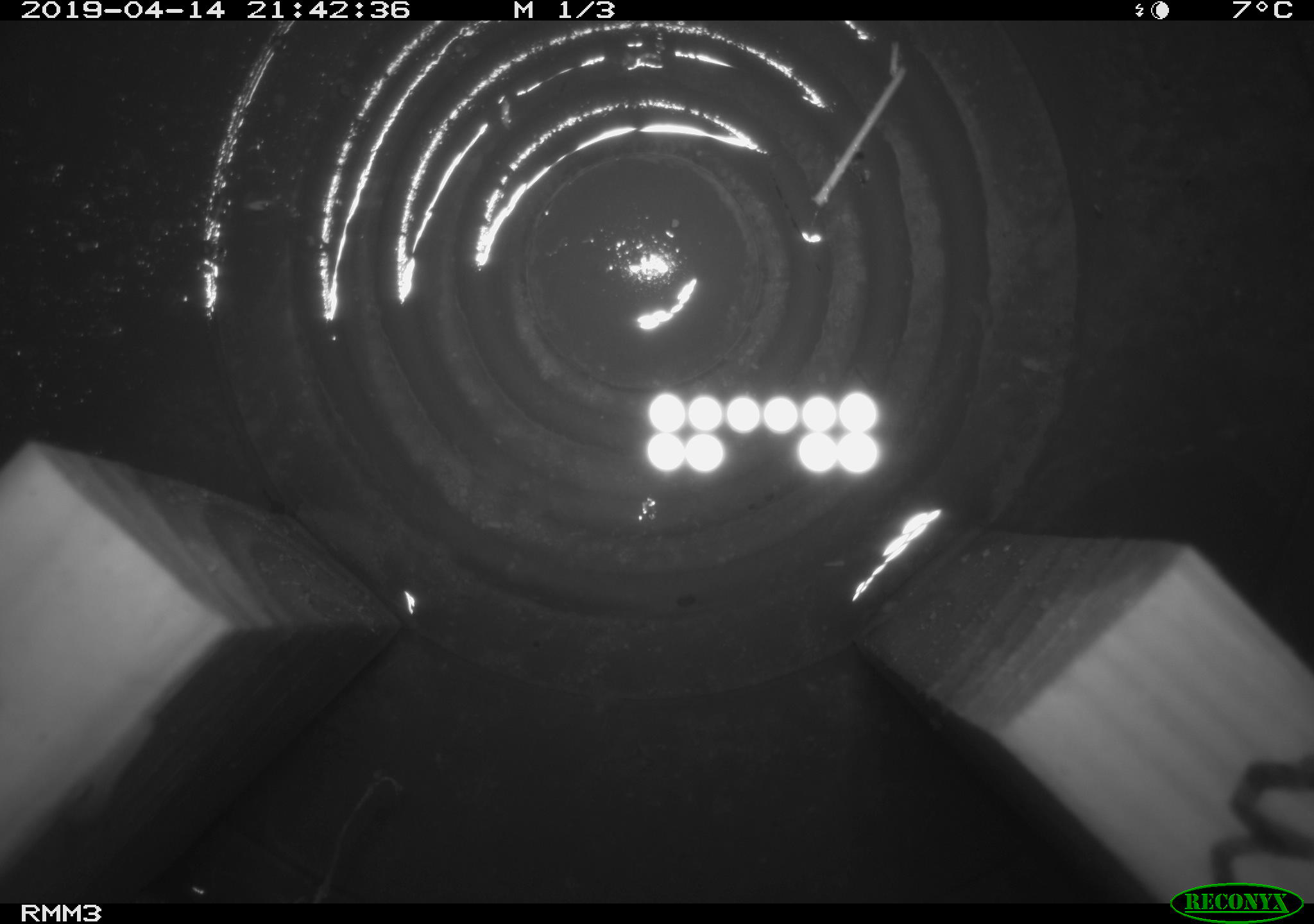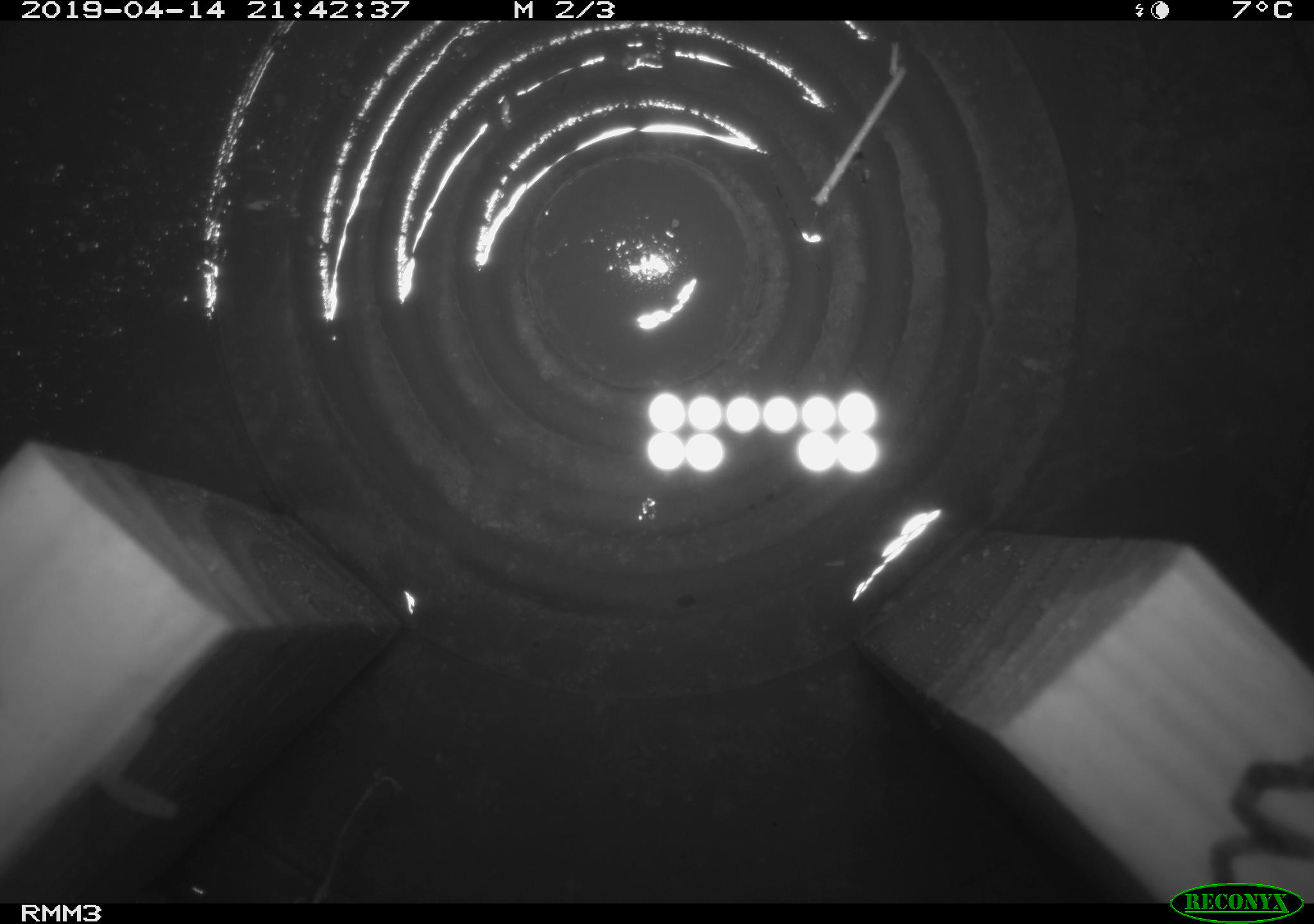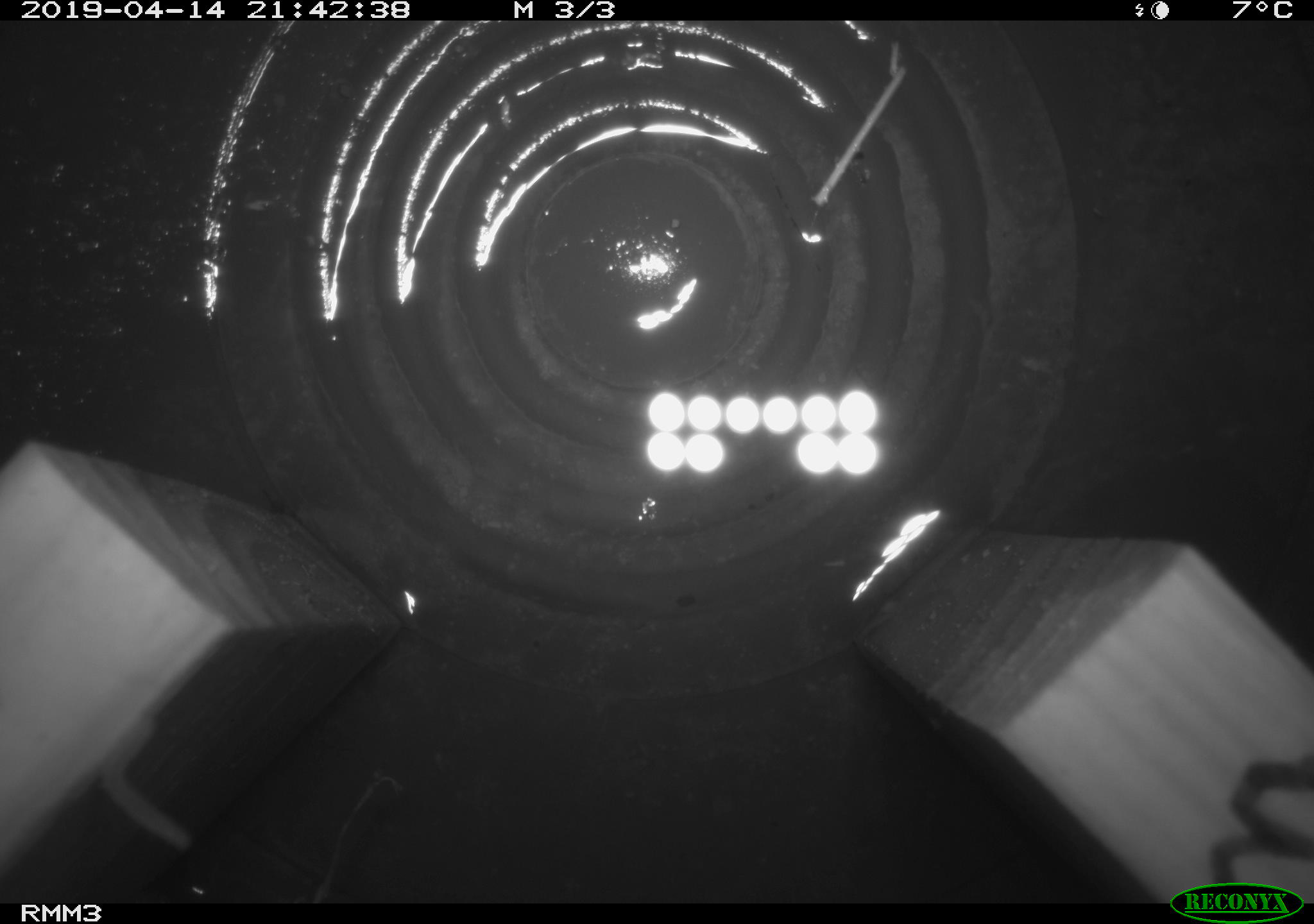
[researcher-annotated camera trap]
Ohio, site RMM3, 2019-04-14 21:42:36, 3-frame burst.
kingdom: Animalia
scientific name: Animalia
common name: animal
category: invertebrate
Invertebrate (animal) (Animalia).